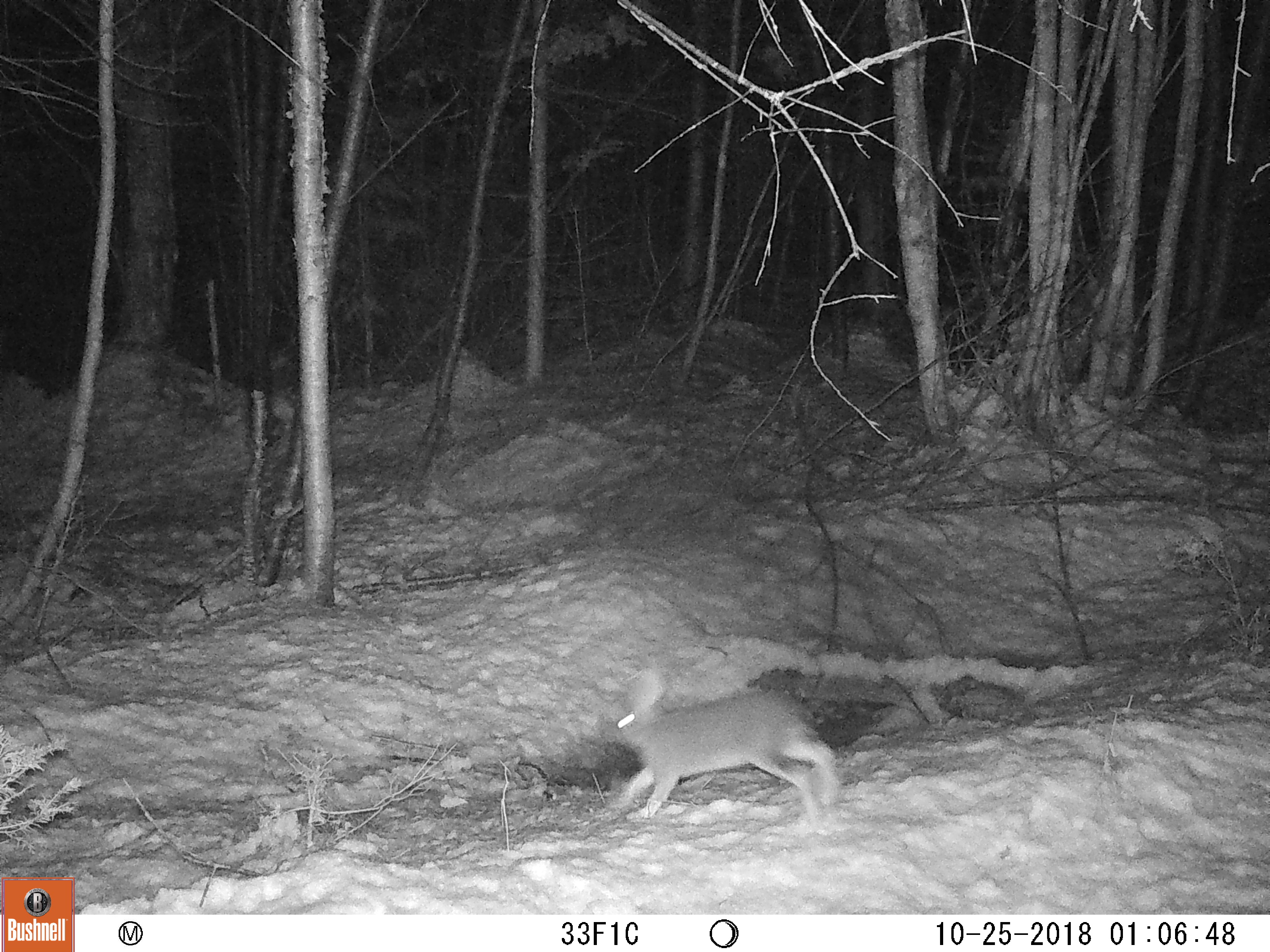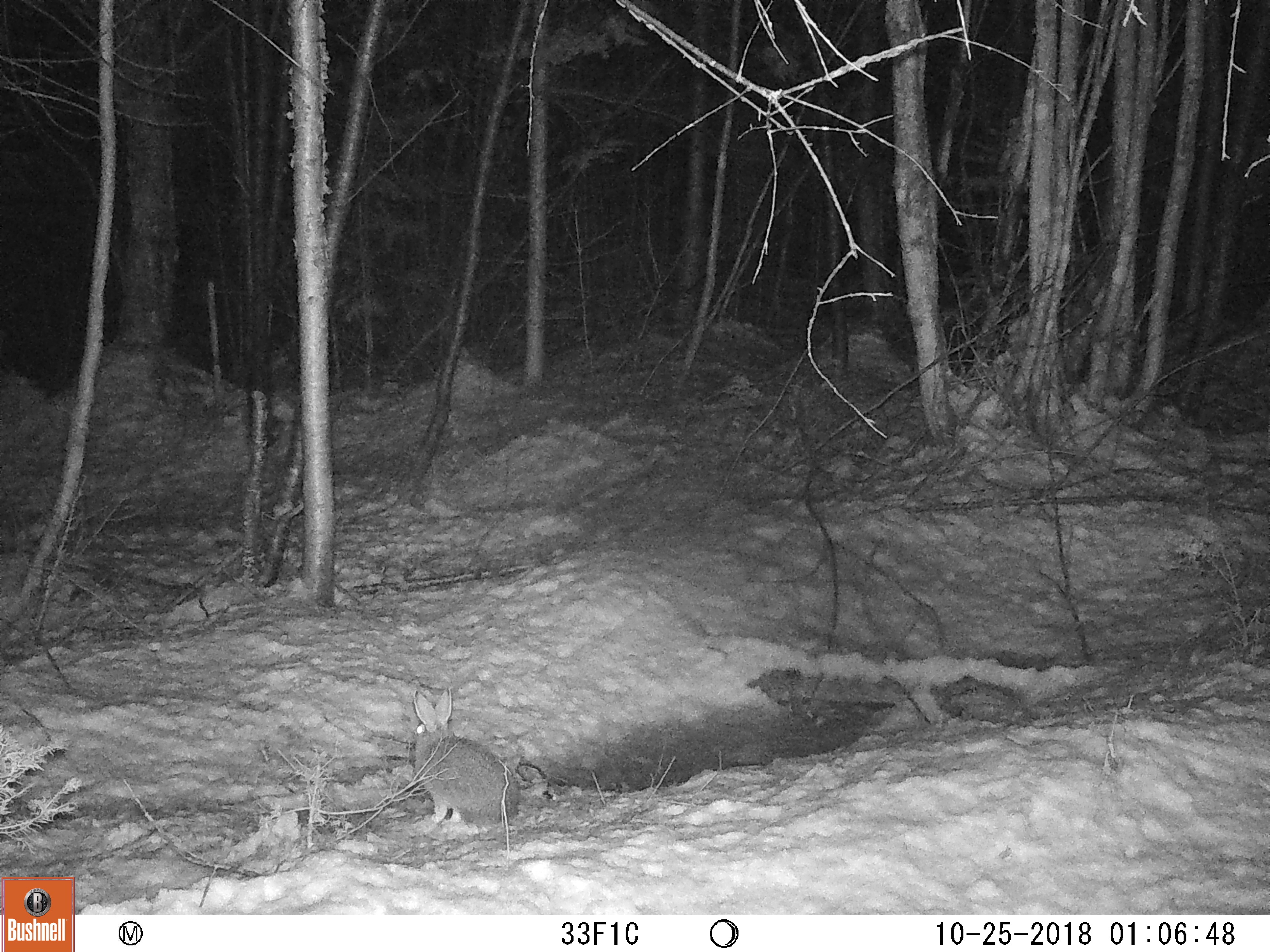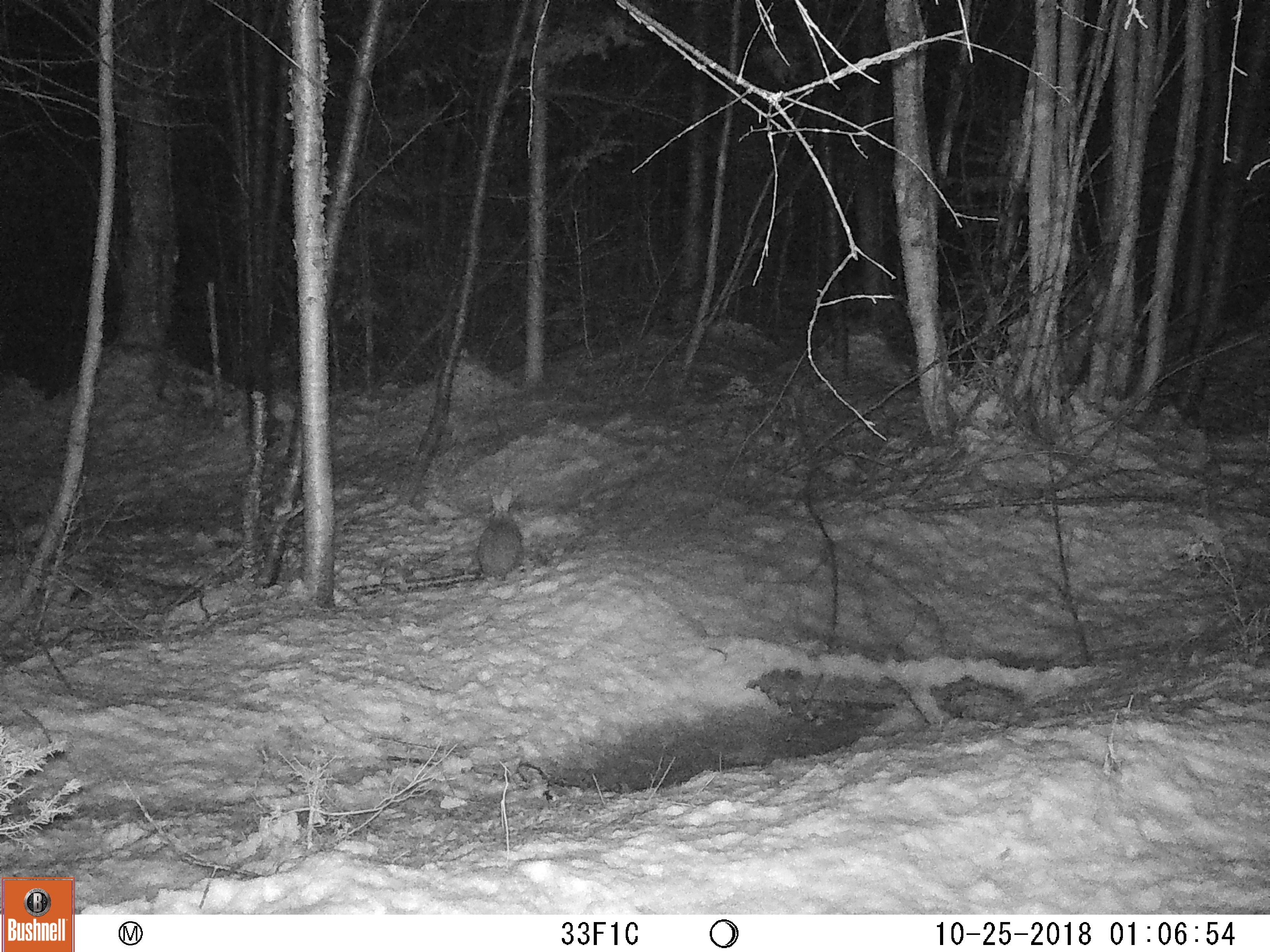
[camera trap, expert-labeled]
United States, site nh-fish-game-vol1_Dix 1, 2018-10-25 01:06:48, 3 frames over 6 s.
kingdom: Animalia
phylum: Chordata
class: Mammalia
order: Lagomorpha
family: Leporidae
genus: Lepus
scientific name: Lepus americanus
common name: snowshoe hare